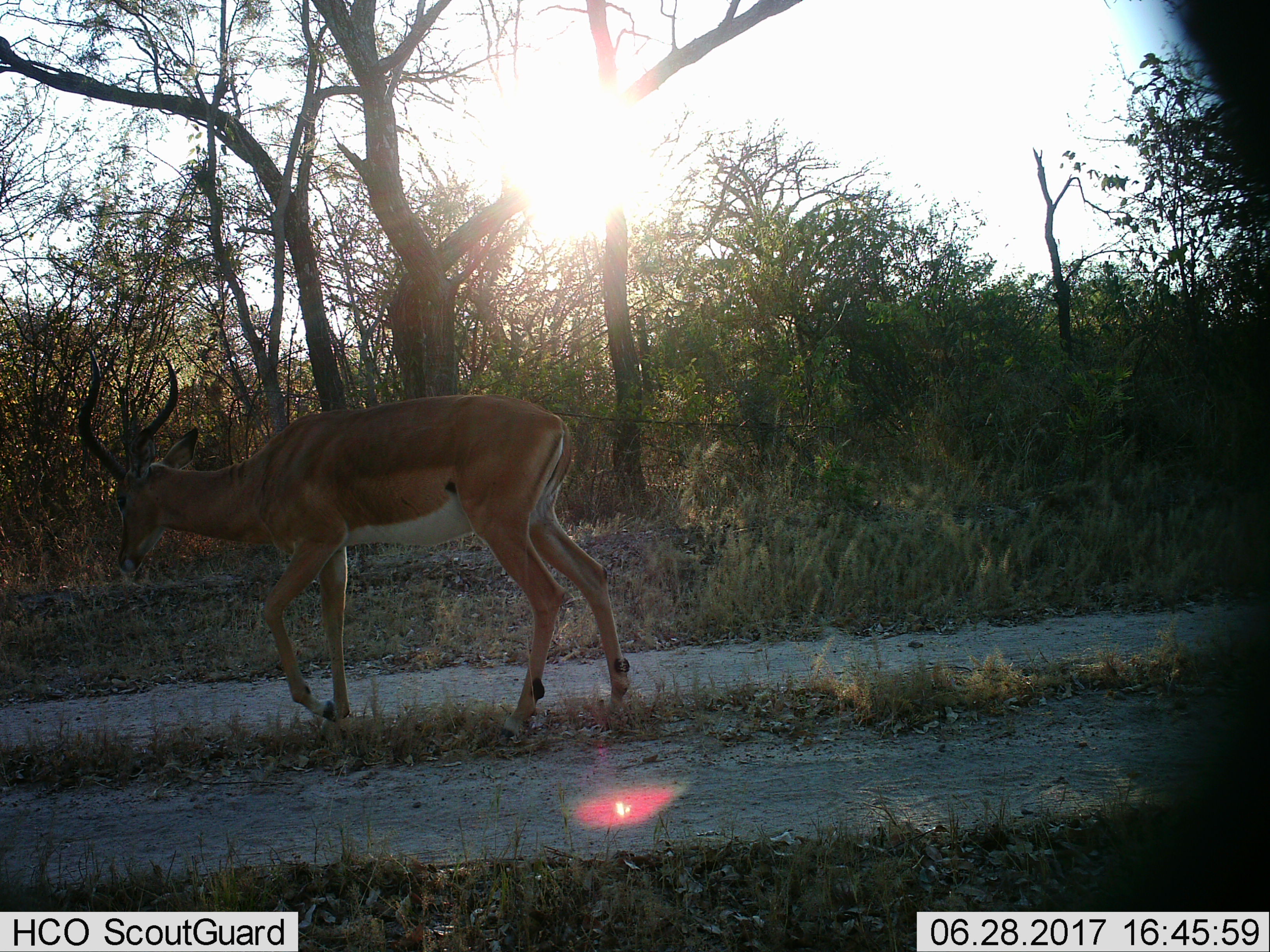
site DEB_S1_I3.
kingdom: Animalia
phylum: Chordata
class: Mammalia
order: Artiodactyla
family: Bovidae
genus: Aepyceros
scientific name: Aepyceros melampus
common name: impala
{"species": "impala (Aepyceros melampus)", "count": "1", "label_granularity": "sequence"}